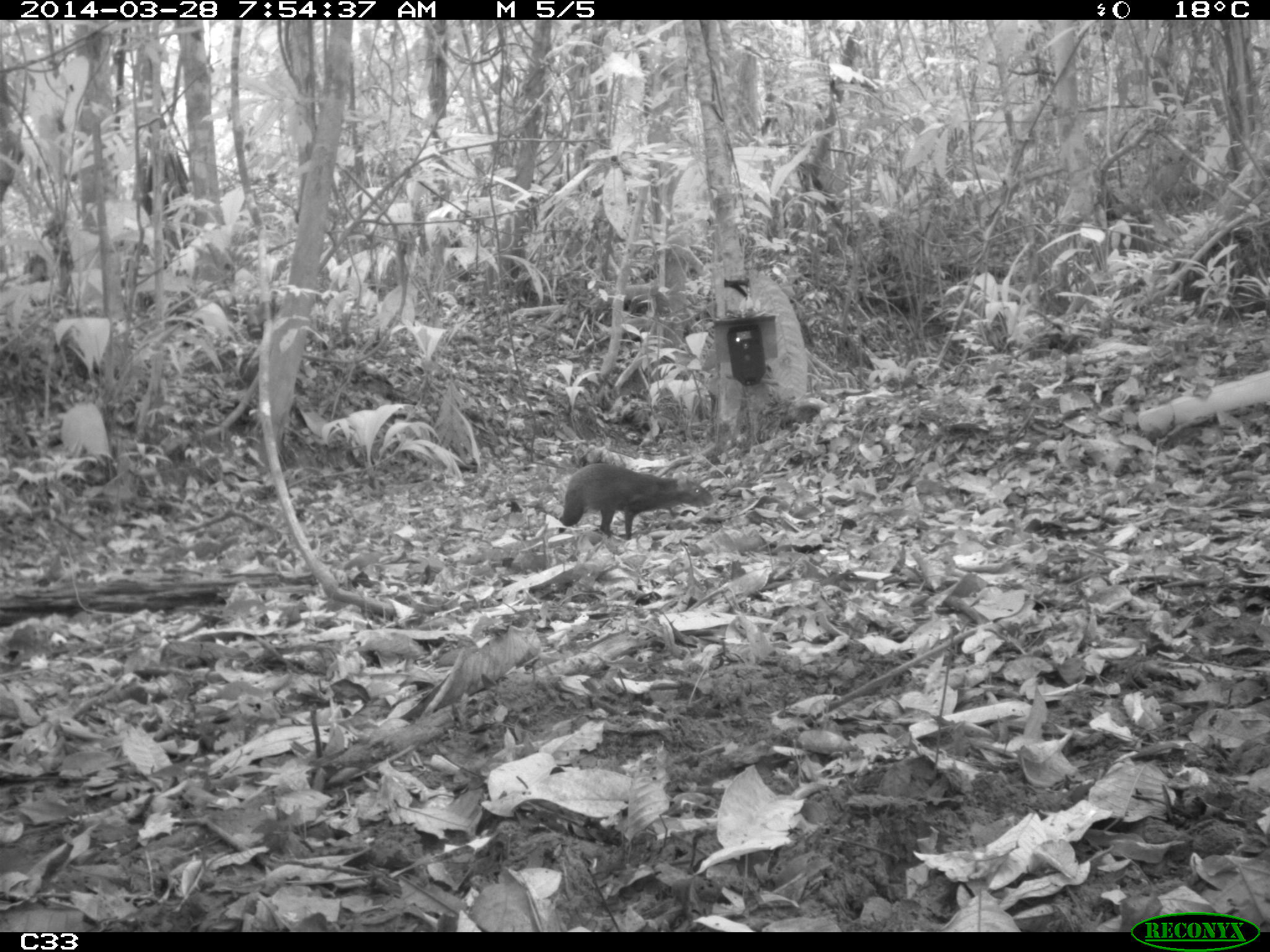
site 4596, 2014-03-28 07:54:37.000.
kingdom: Animalia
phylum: Chordata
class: Mammalia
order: Rodentia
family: Dasyproctidae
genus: Dasyprocta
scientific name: Dasyprocta leporina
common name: red-rumped agouti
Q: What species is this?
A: Dasyprocta leporina (red-rumped agouti).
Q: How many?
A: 1.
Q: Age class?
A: Adult.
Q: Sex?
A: Male.